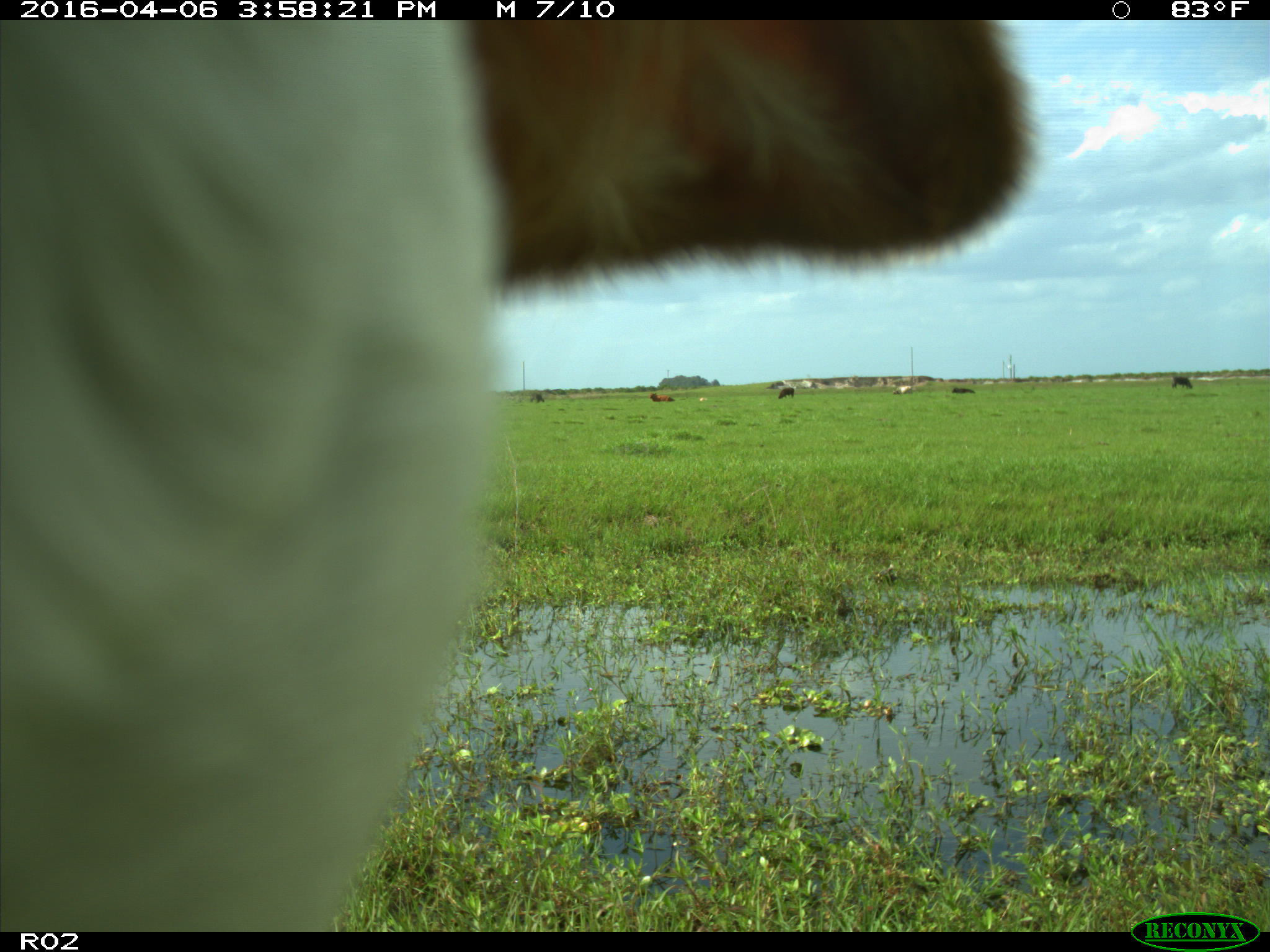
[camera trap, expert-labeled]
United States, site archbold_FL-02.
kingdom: Animalia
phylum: Chordata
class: Mammalia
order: Artiodactyla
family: Bovidae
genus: Bos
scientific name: Bos taurus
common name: domestic cow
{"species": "Bos taurus (domestic cow)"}